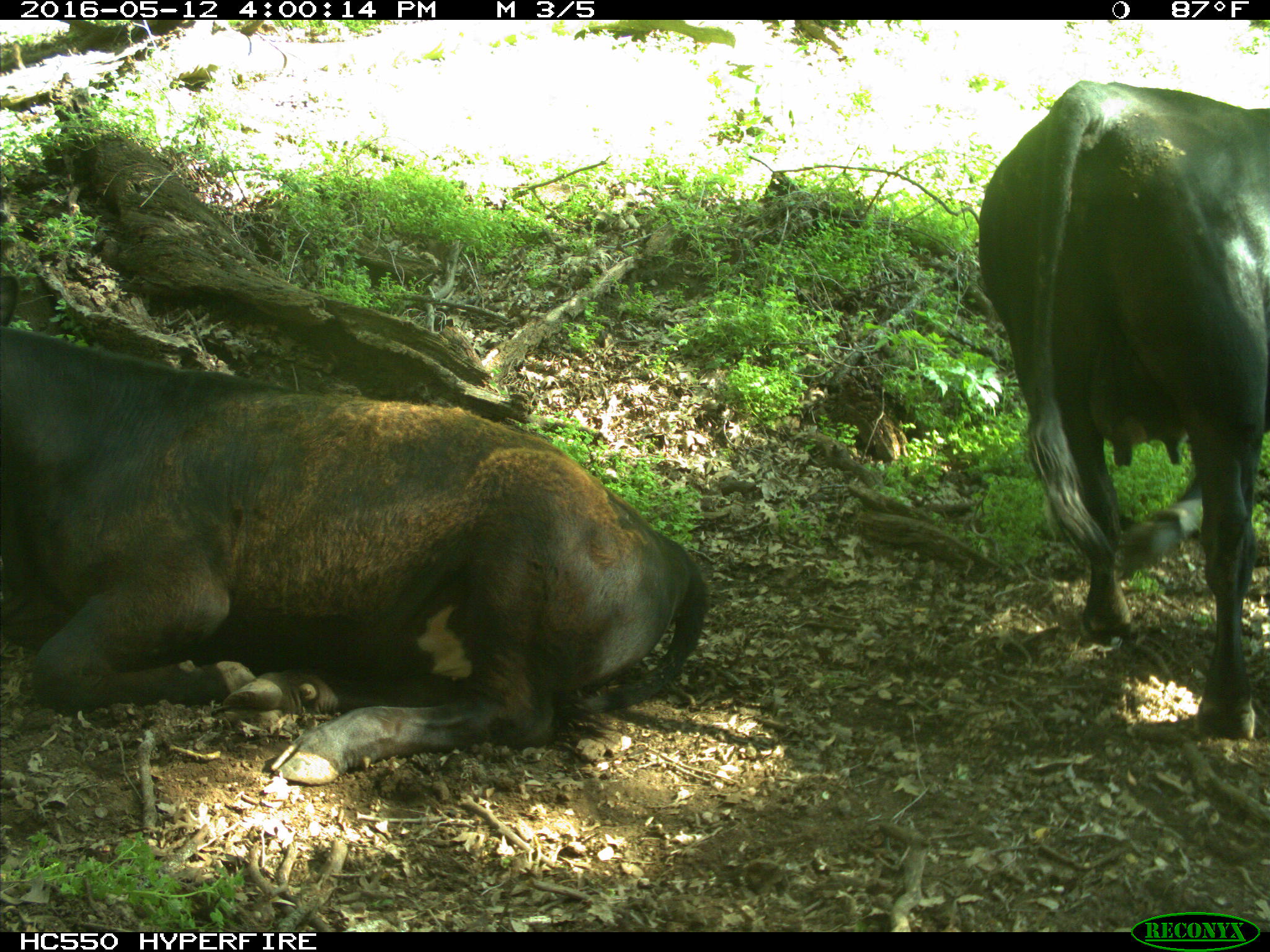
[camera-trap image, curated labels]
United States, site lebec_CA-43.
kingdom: Animalia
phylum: Chordata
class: Mammalia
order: Artiodactyla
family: Bovidae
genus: Bos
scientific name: Bos taurus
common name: domestic cow